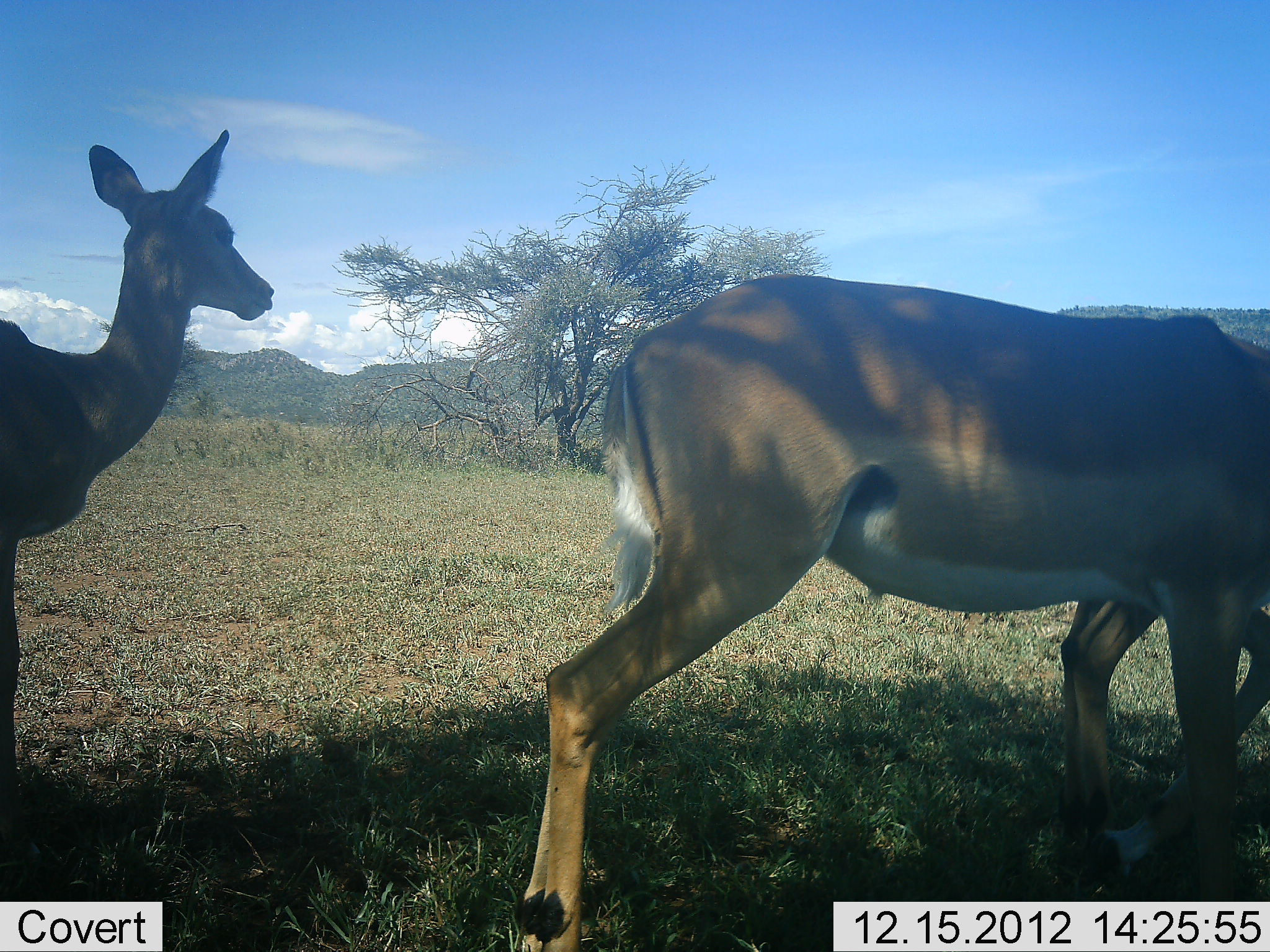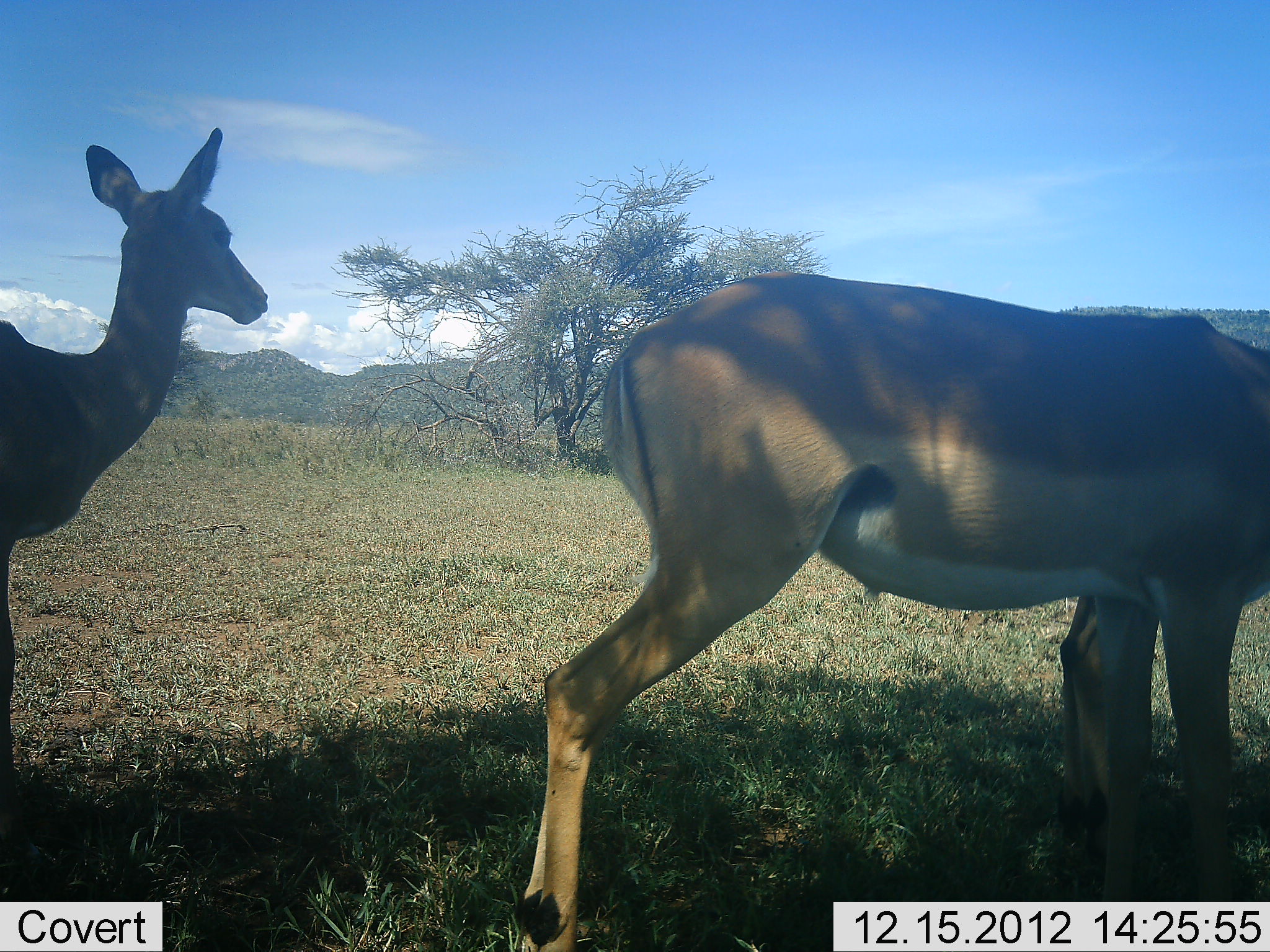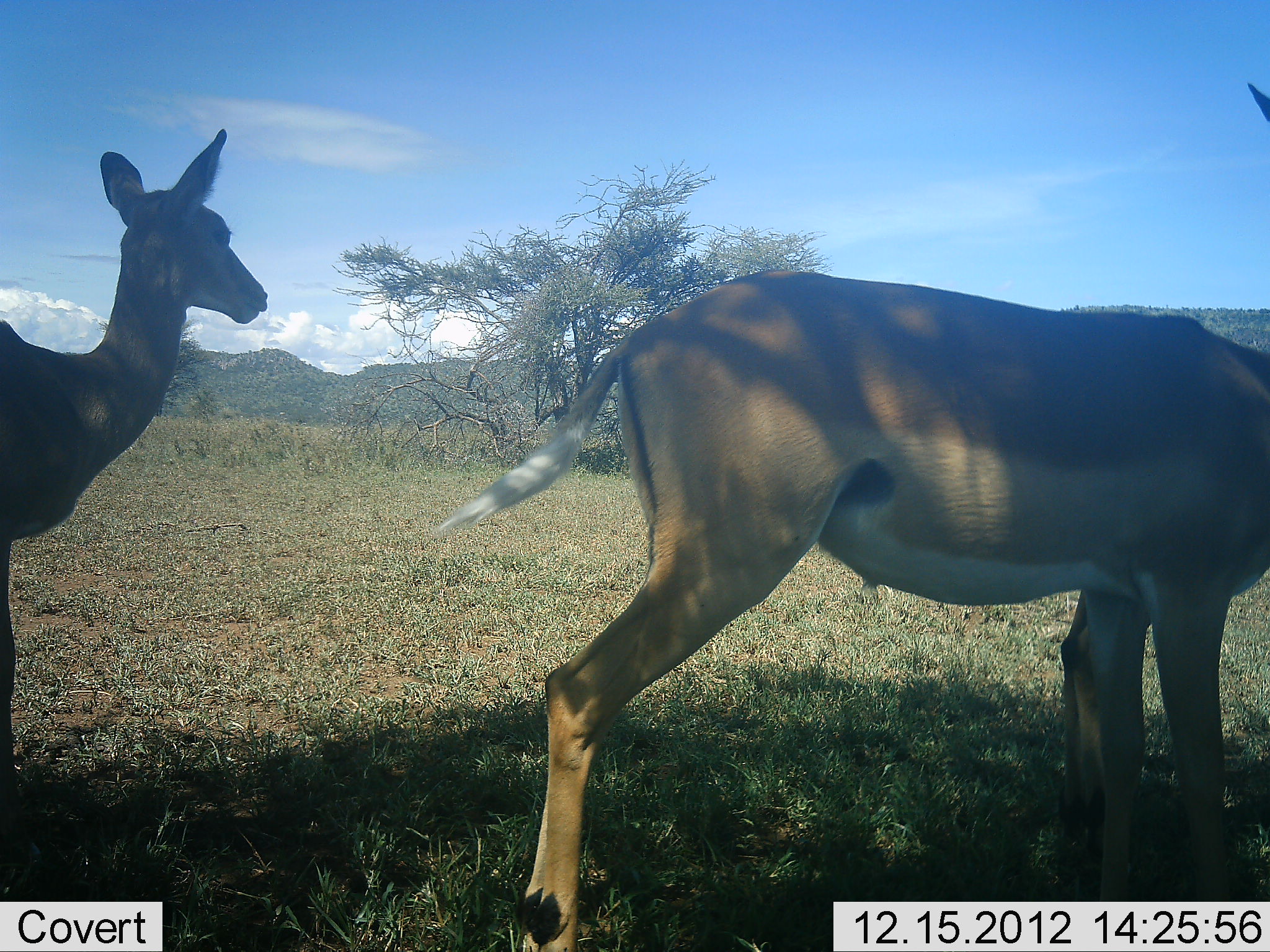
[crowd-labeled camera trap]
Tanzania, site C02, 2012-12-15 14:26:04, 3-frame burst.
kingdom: Animalia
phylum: Chordata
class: Mammalia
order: Artiodactyla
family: Bovidae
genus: Aepyceros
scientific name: Aepyceros melampus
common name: impala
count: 2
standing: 100%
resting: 0%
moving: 0%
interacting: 0%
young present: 0%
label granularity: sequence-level